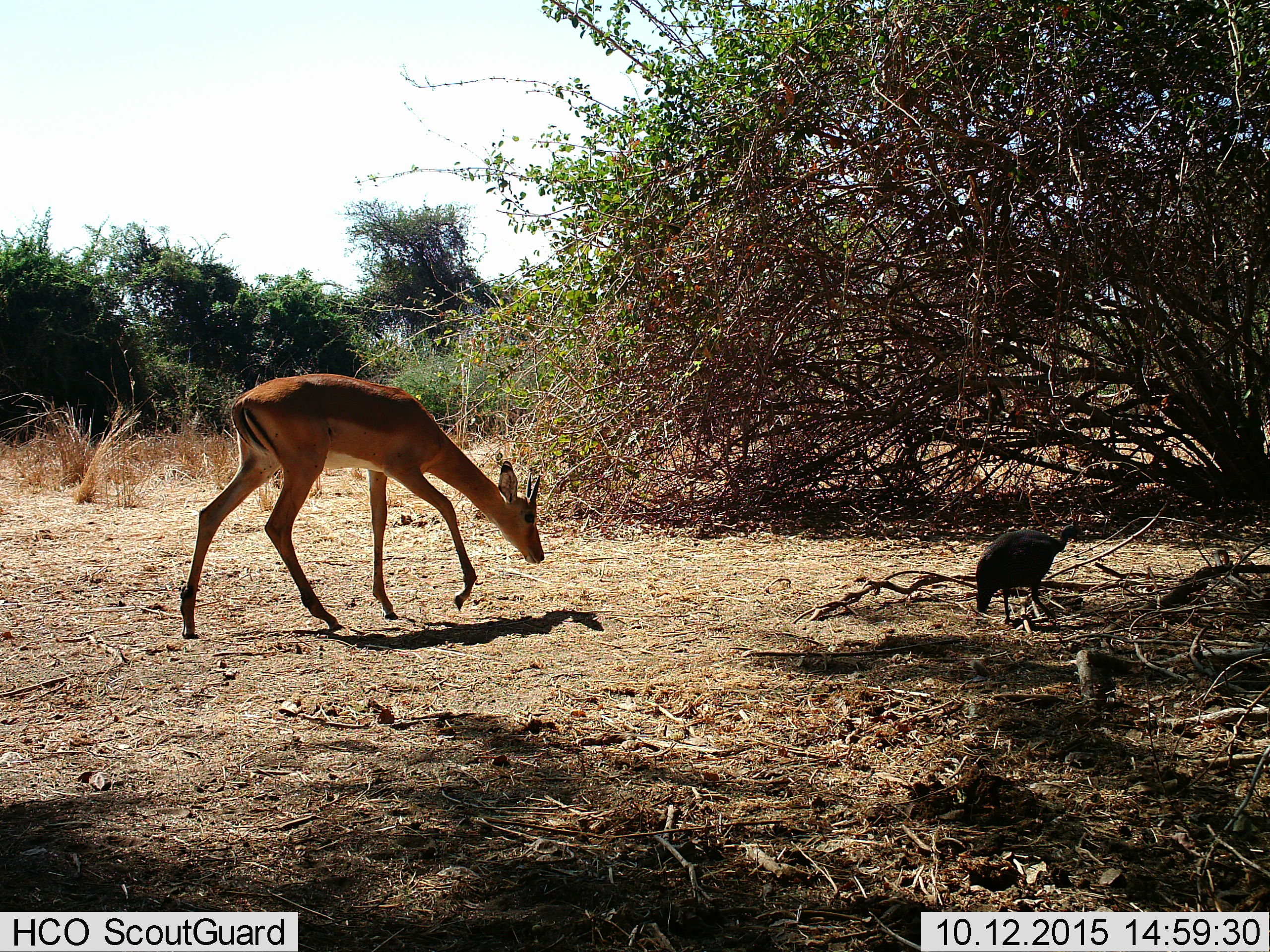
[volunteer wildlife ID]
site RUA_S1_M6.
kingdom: Animalia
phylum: Chordata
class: Aves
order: Galliformes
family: Numididae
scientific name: Numididae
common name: guineafowl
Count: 1.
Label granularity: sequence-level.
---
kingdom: Animalia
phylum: Chordata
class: Mammalia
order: Artiodactyla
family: Bovidae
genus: Aepyceros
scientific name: Aepyceros melampus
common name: impala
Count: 1.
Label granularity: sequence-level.